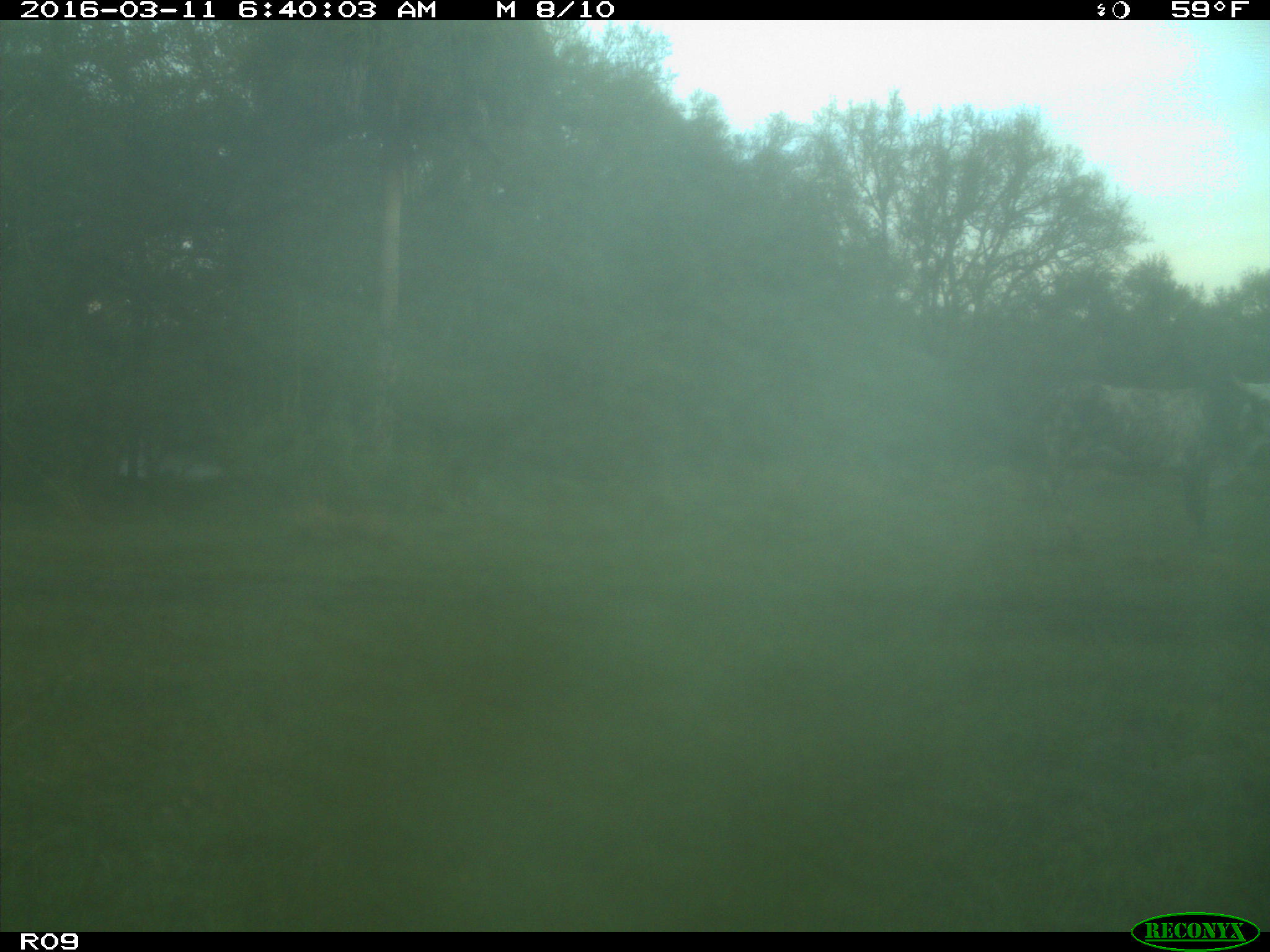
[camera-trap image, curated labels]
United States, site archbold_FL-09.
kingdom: Animalia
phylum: Chordata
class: Mammalia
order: Artiodactyla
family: Bovidae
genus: Bos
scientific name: Bos taurus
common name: domestic cow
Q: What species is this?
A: Bos taurus (domestic cow).